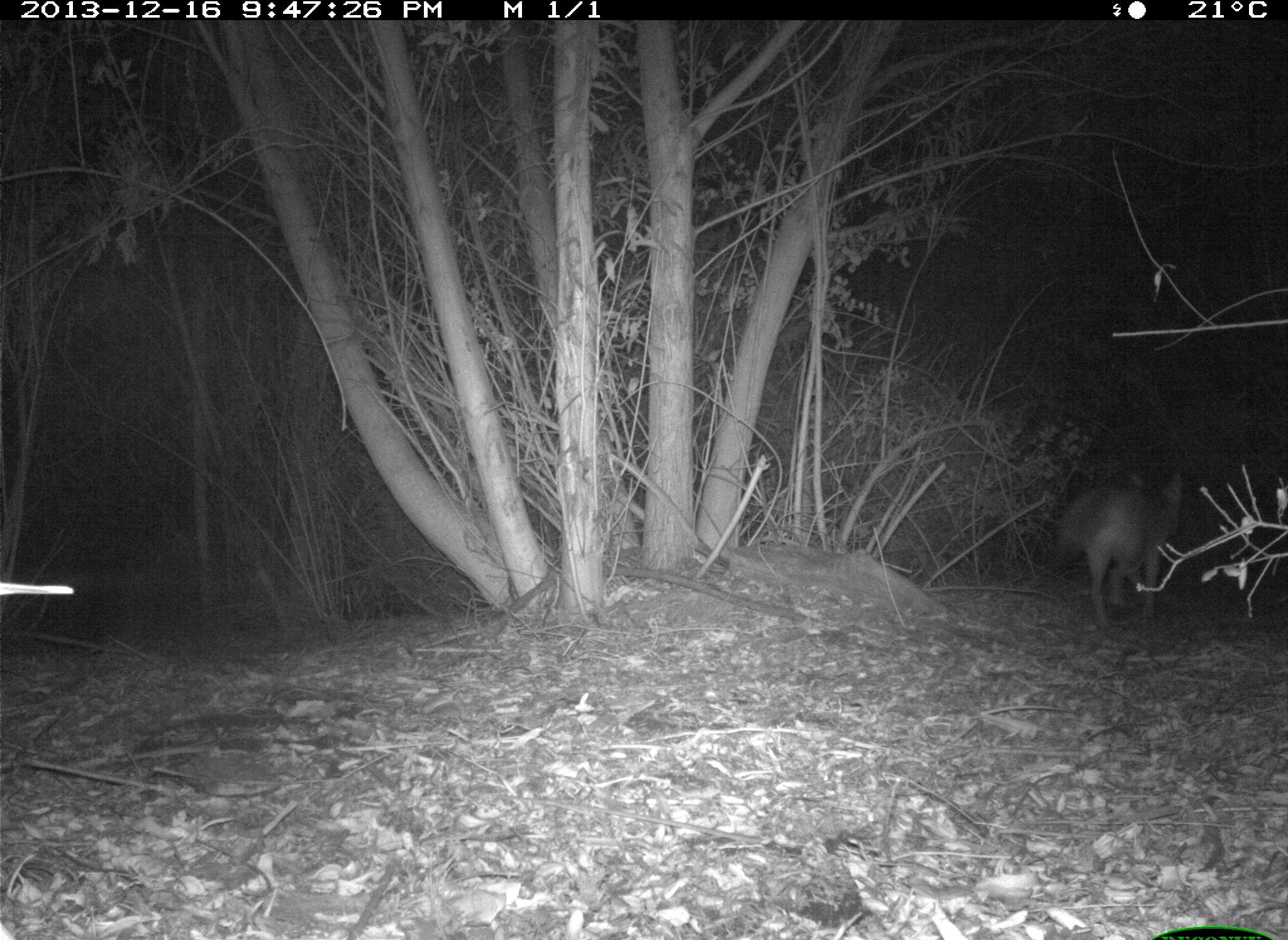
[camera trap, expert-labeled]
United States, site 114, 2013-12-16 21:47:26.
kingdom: Animalia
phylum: Chordata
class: Mammalia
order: Carnivora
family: Canidae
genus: Canis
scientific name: Canis latrans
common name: coyote